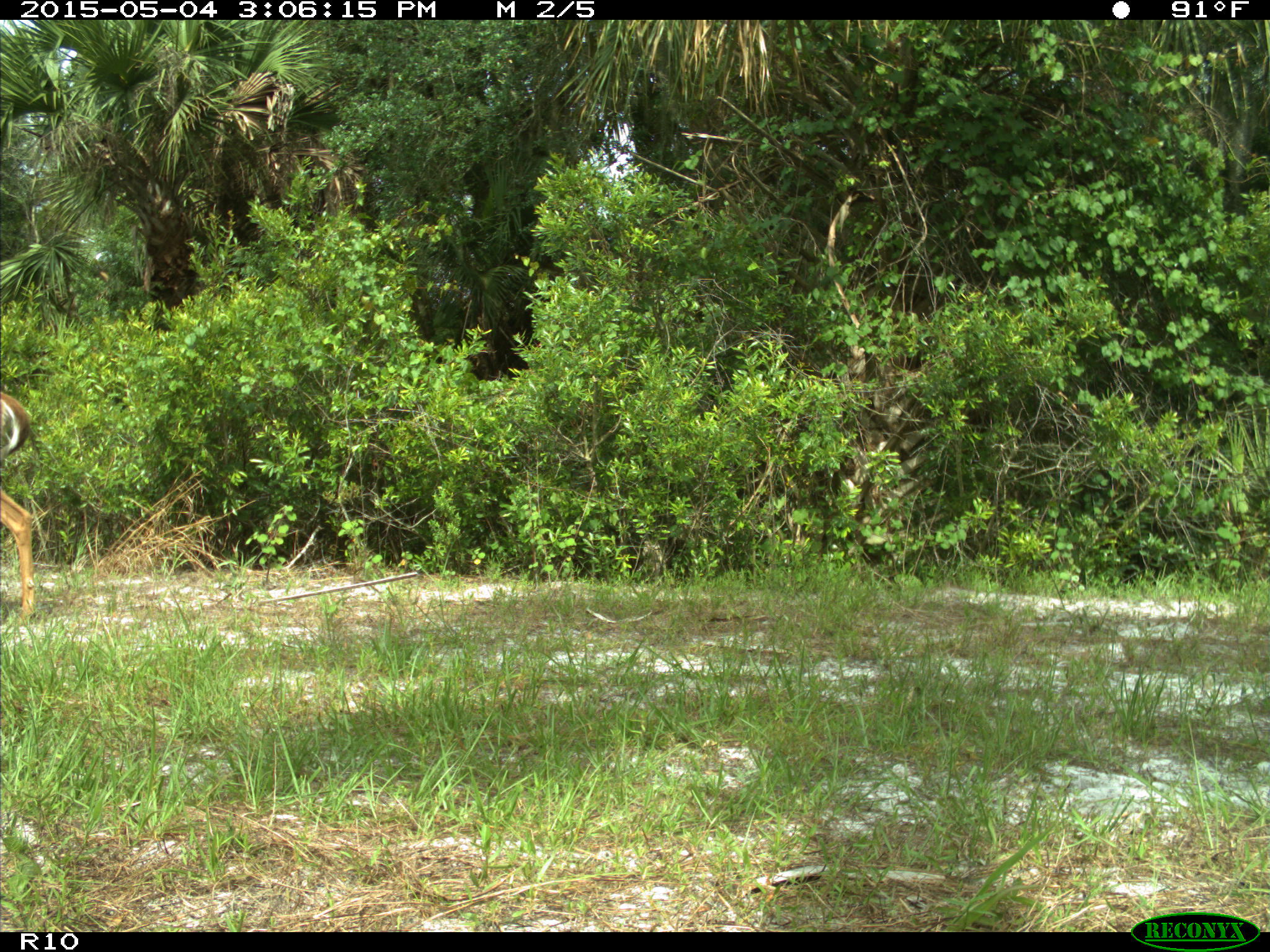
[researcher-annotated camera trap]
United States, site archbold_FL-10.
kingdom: Animalia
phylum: Chordata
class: Mammalia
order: Artiodactyla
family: Cervidae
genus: Odocoileus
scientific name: Odocoileus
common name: deer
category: unidentified deer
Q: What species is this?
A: Unidentified deer (deer) (Odocoileus).